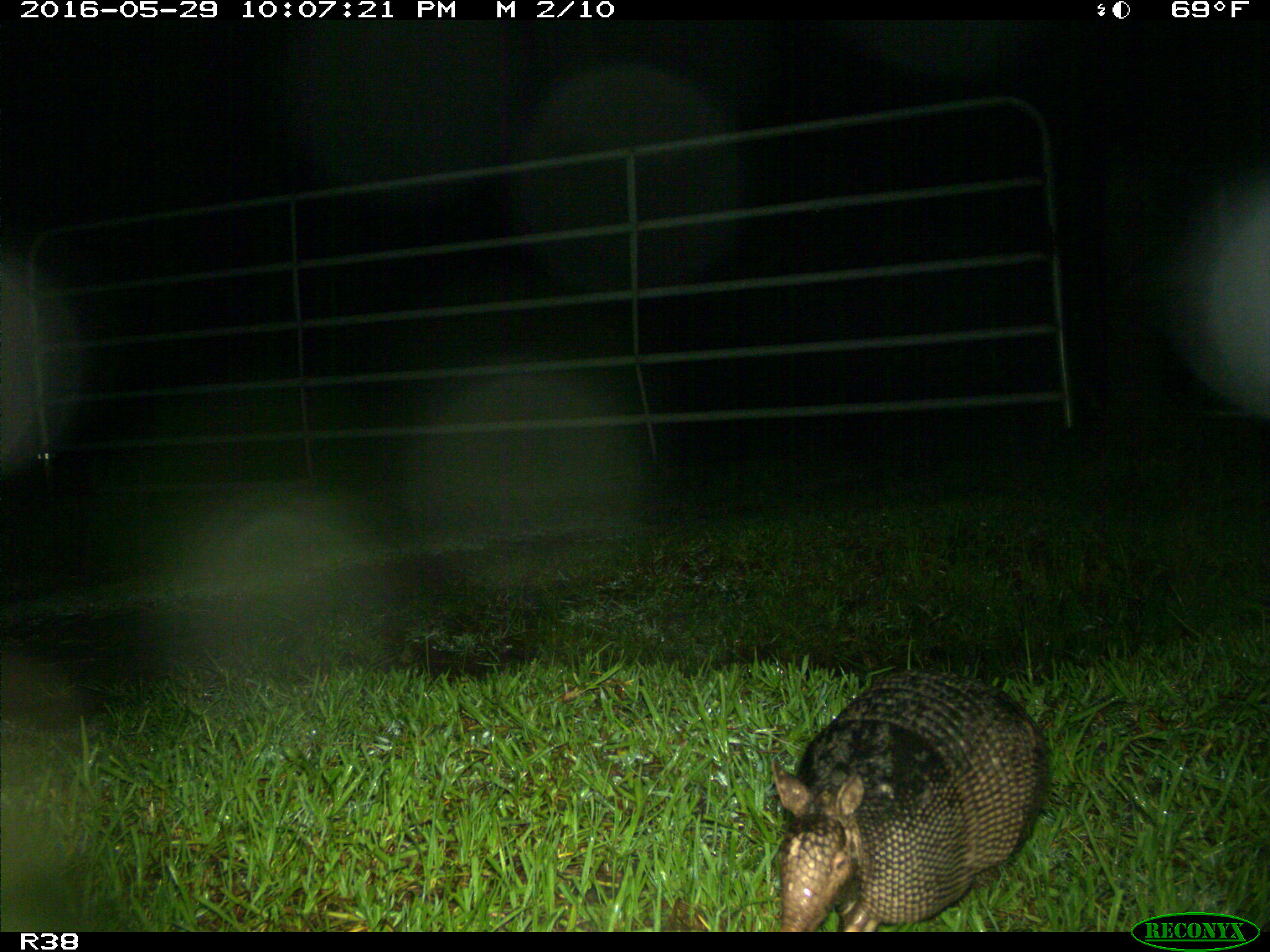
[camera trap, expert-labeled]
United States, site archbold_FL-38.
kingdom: Animalia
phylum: Chordata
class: Mammalia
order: Cingulata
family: Dasypodidae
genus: Dasypus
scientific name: Dasypus novemcinctus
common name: nine-banded armadillo